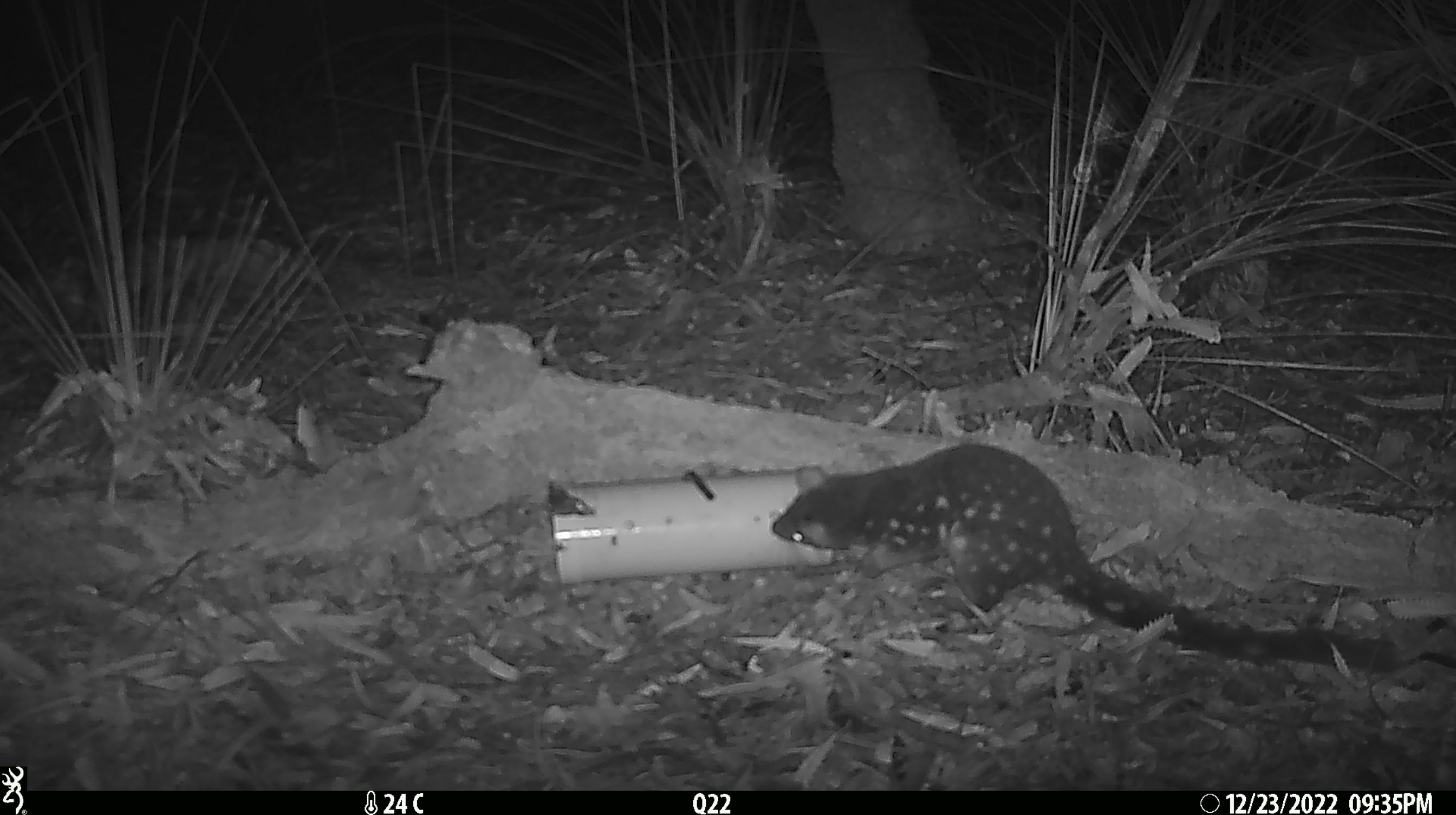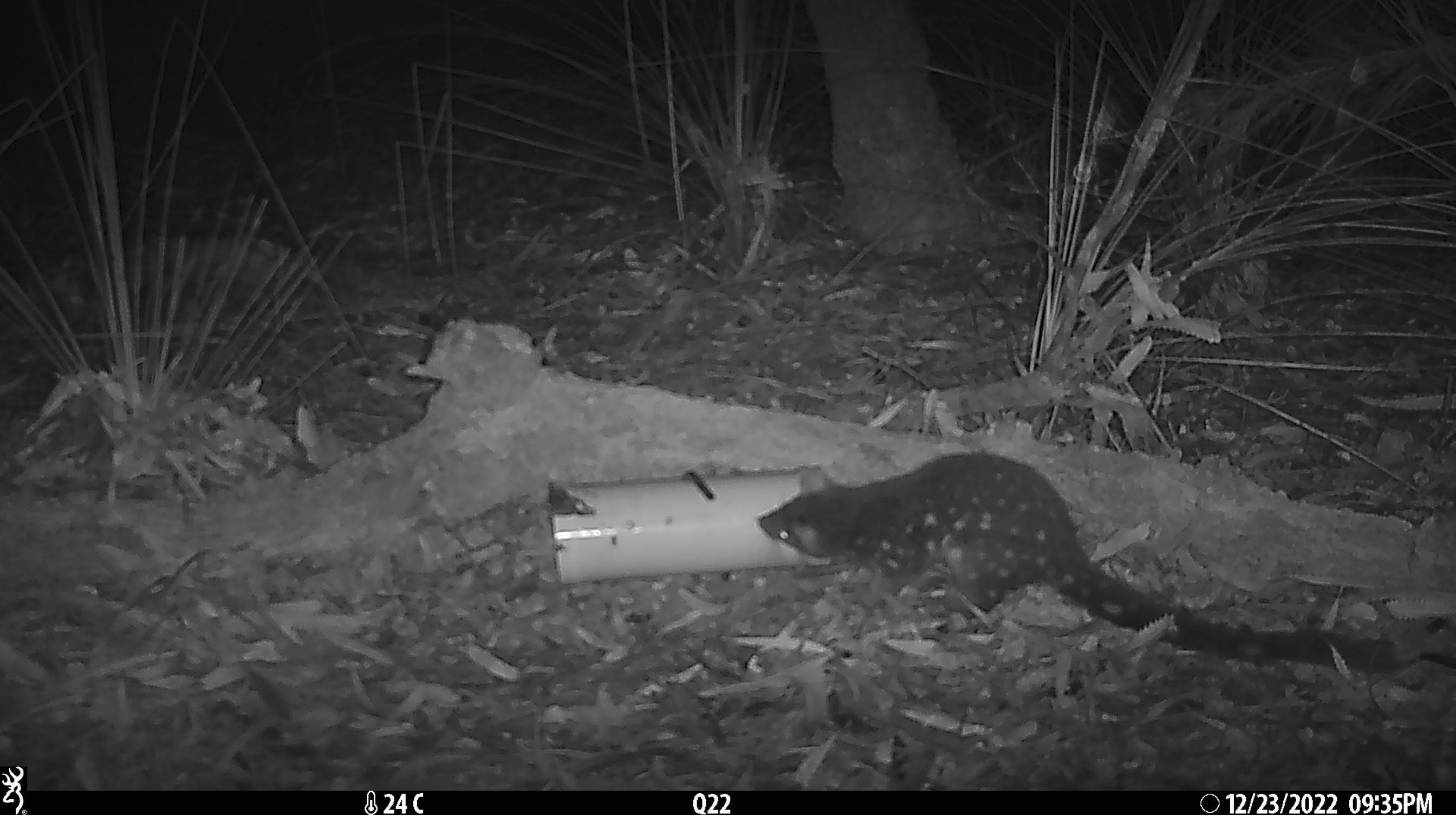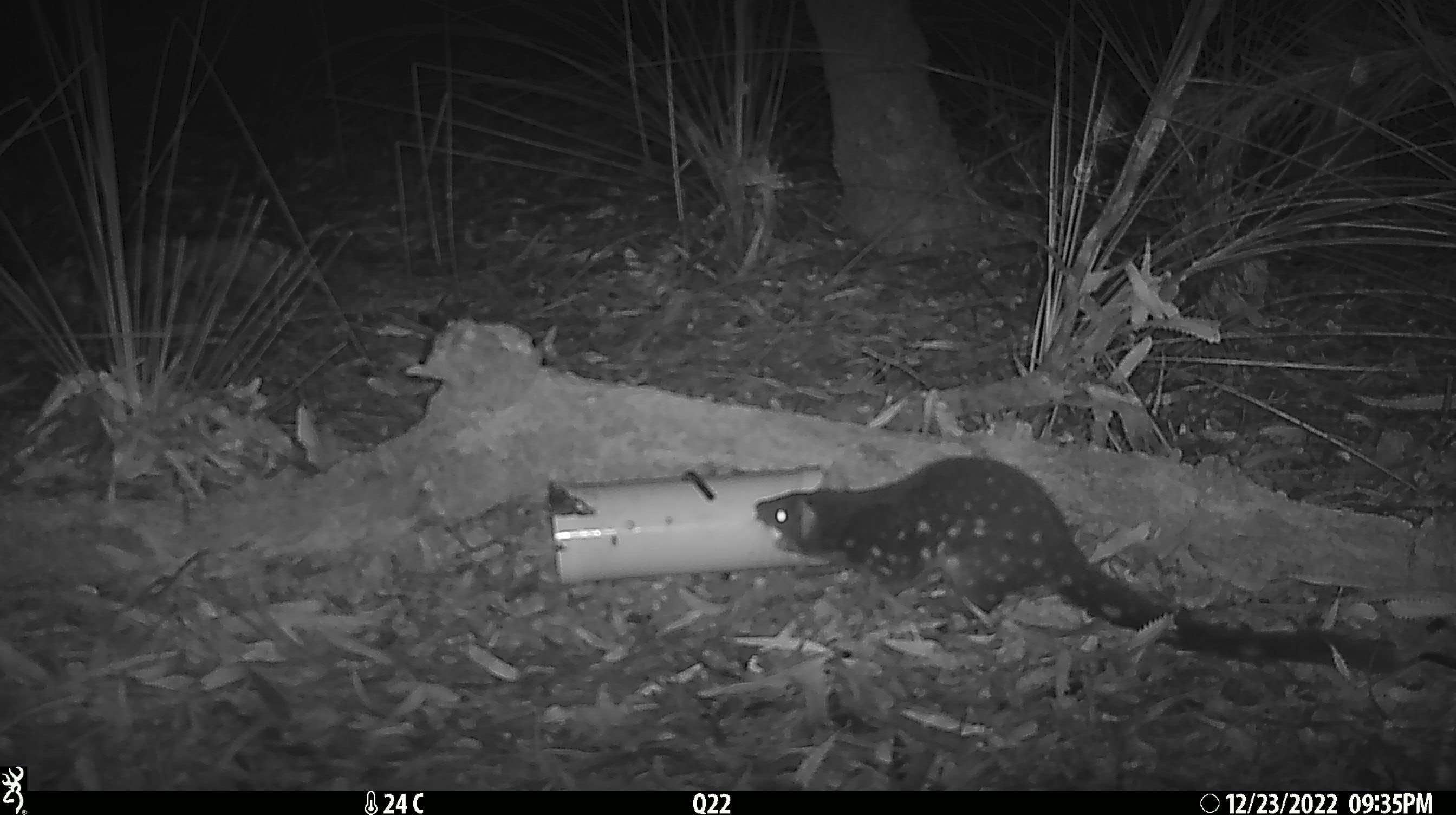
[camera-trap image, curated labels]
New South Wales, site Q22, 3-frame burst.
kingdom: Animalia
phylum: Chordata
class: Mammalia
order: Dasyuromorphia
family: Dasyuridae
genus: Dasyurus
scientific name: Dasyurus maculatus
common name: spotted-tailed quoll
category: quoll